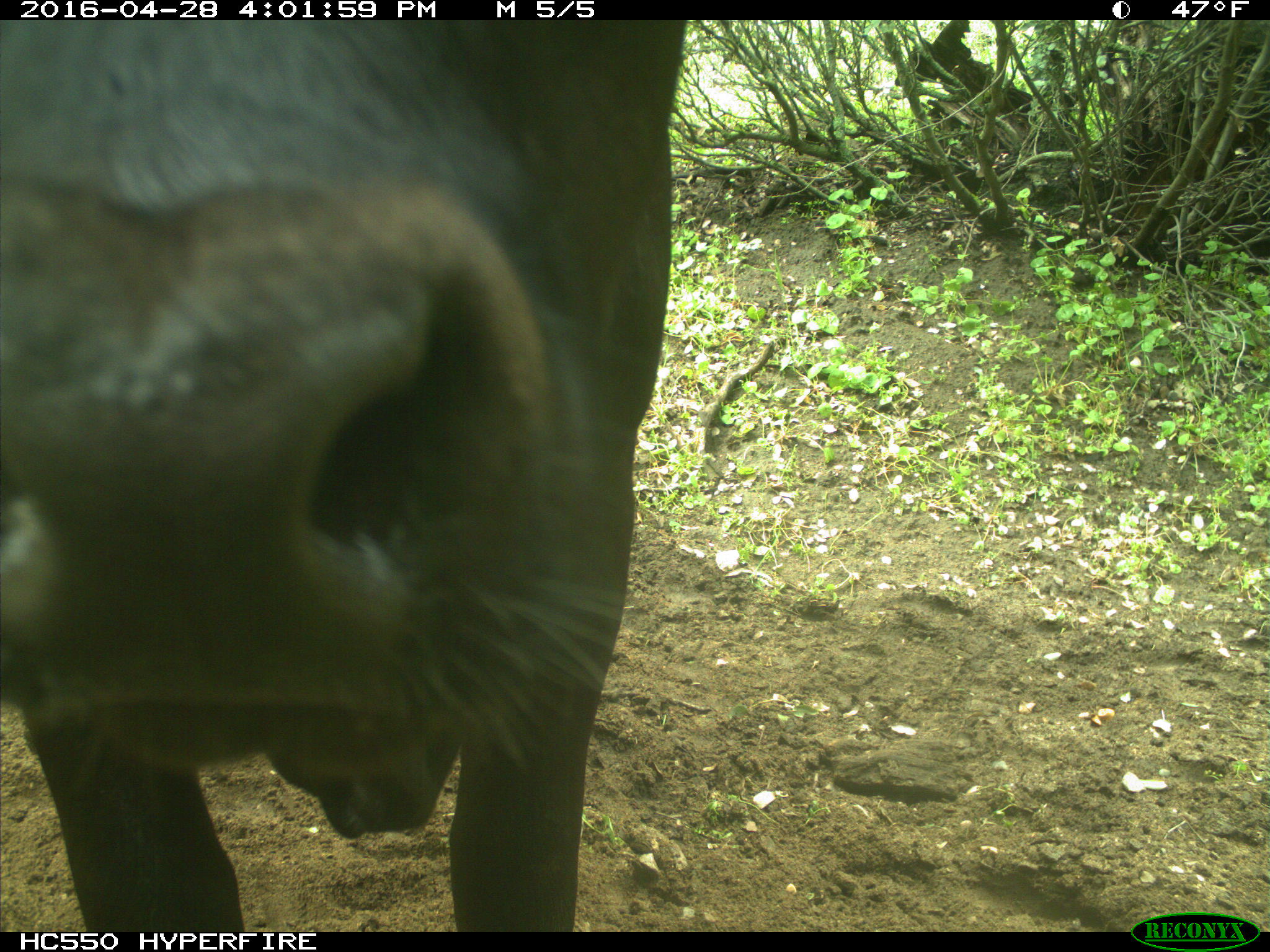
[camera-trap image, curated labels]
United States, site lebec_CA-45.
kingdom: Animalia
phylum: Chordata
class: Mammalia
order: Artiodactyla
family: Bovidae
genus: Bos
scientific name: Bos taurus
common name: domestic cow